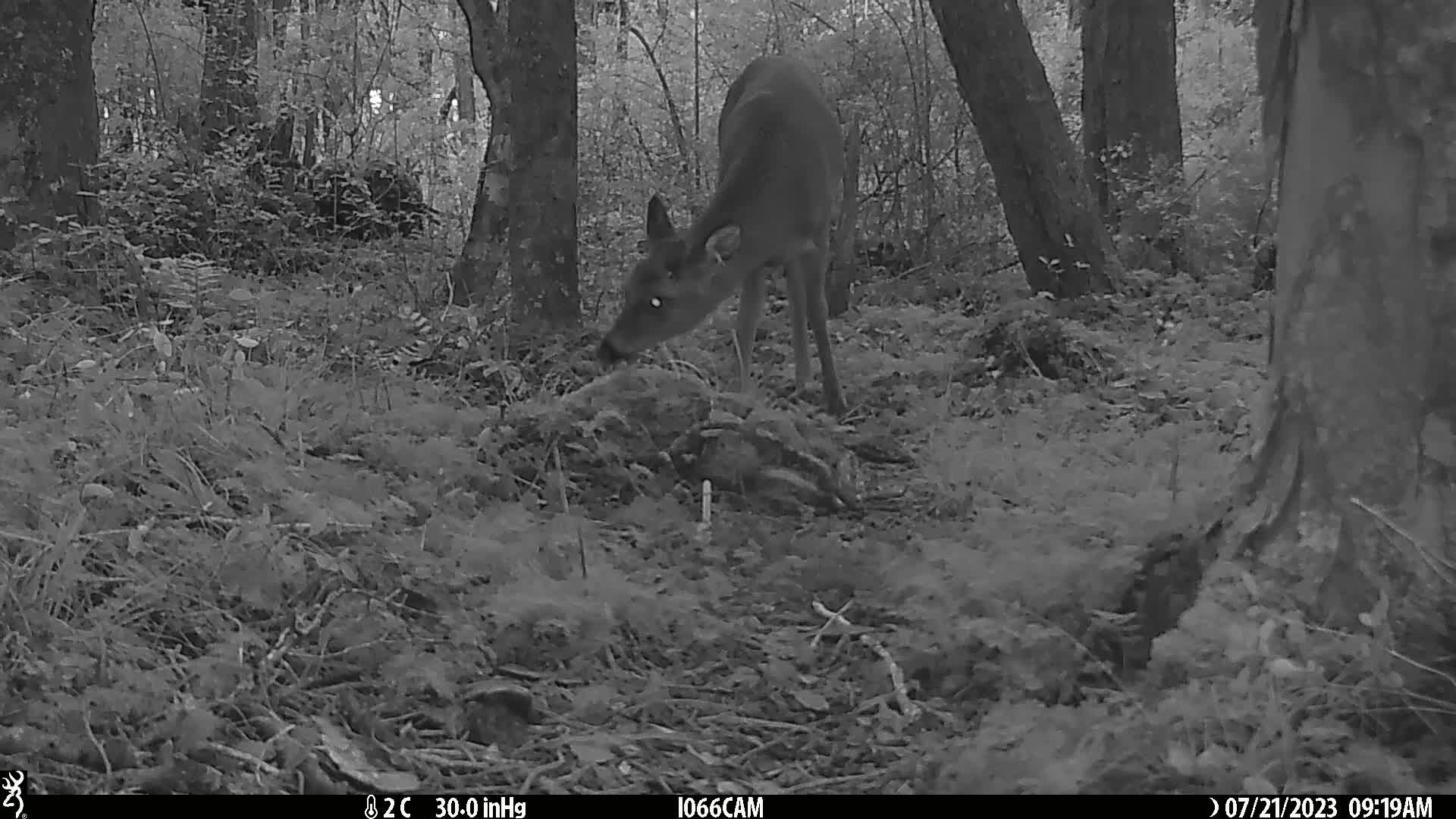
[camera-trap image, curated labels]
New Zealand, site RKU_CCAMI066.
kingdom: Animalia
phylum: Chordata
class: Mammalia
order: Artiodactyla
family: Cervidae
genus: Odocoileus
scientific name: Odocoileus virginianus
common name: white-tailed deer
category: white tailed deer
White tailed deer (white-tailed deer) (Odocoileus virginianus).